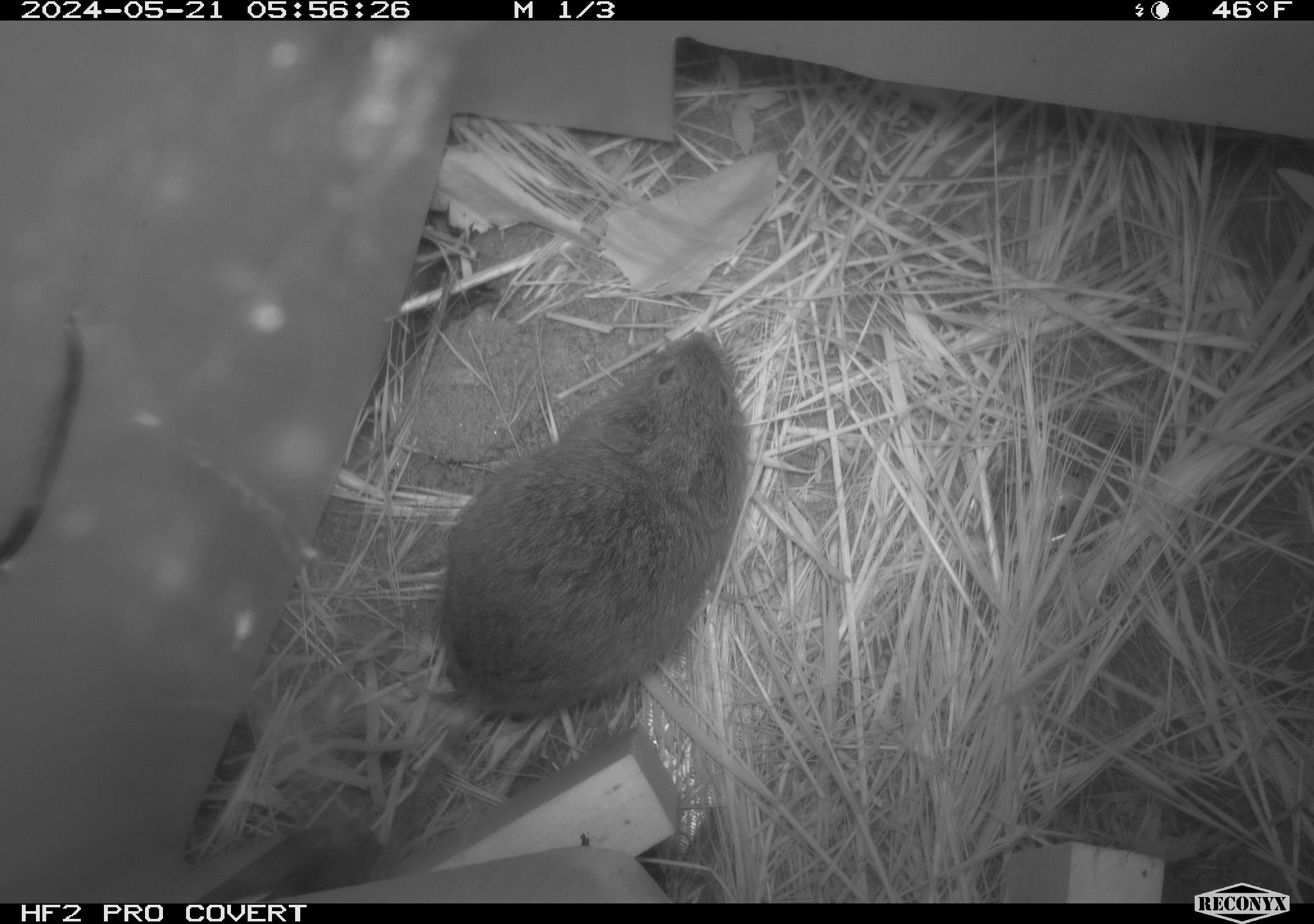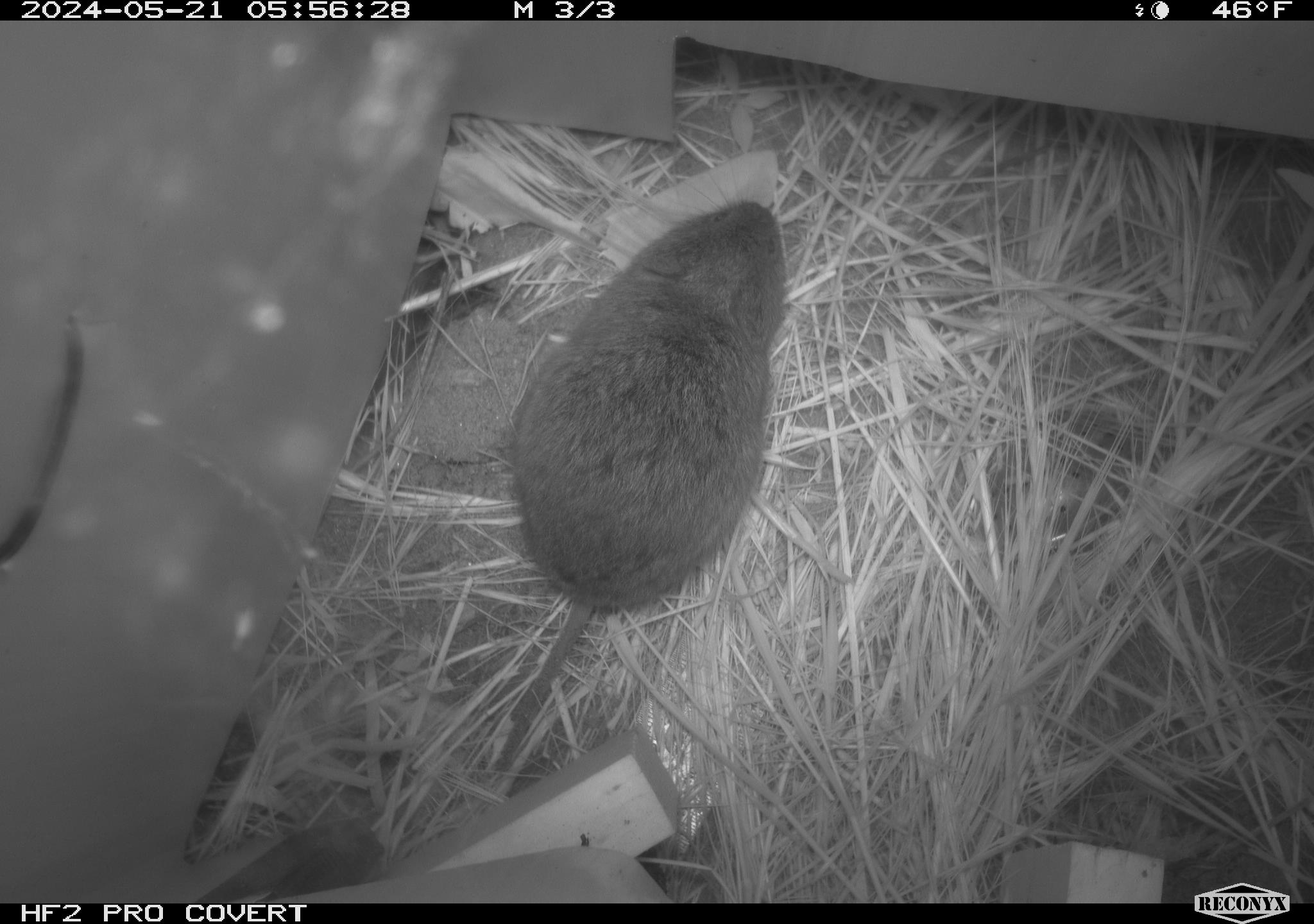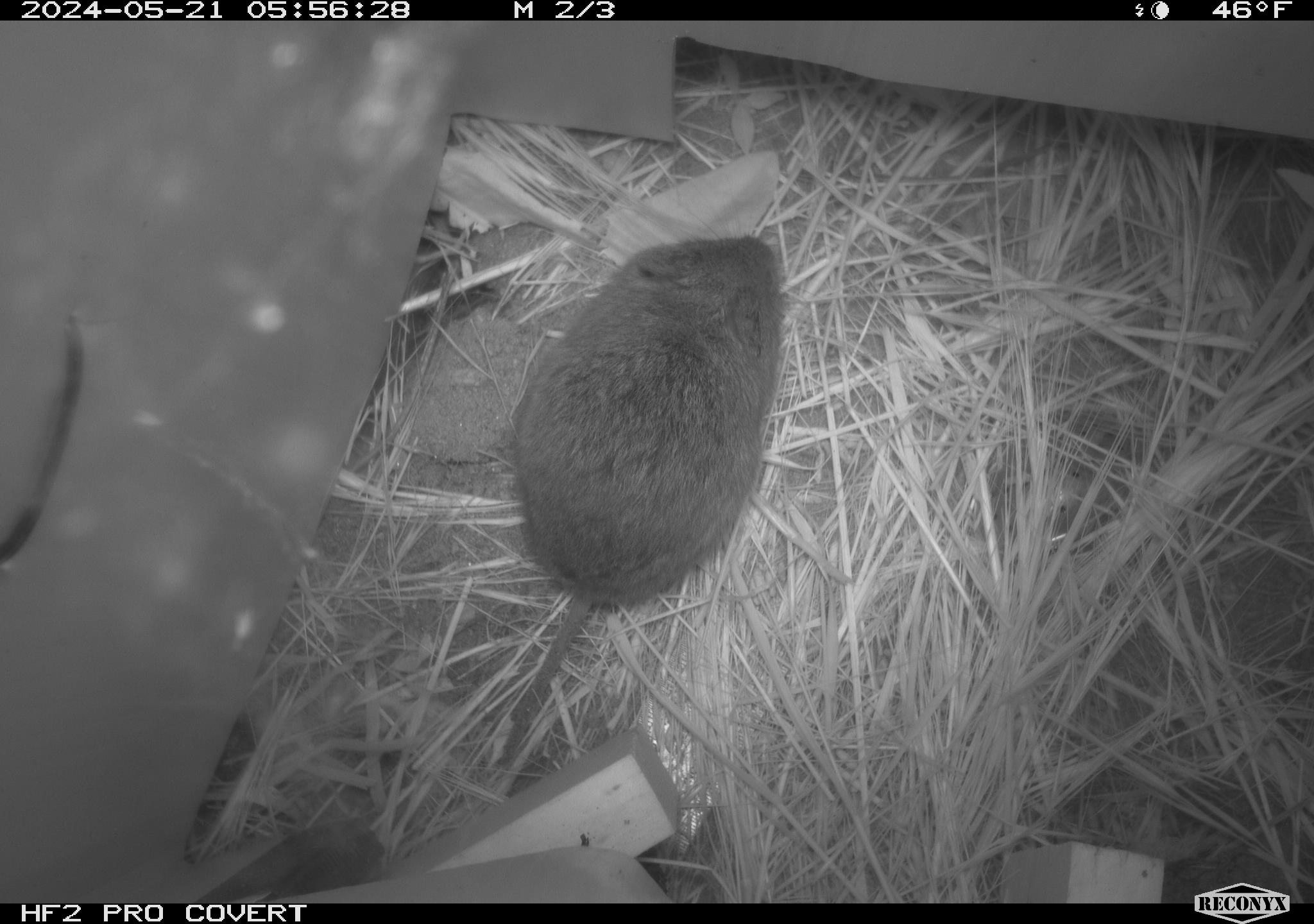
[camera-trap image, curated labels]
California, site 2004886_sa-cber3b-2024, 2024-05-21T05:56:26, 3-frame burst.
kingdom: Animalia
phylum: Chordata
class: Mammalia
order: Rodentia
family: Cricetidae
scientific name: Arvicolinae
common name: voles, lemmings, and muskrats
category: arvicolinae subfamily